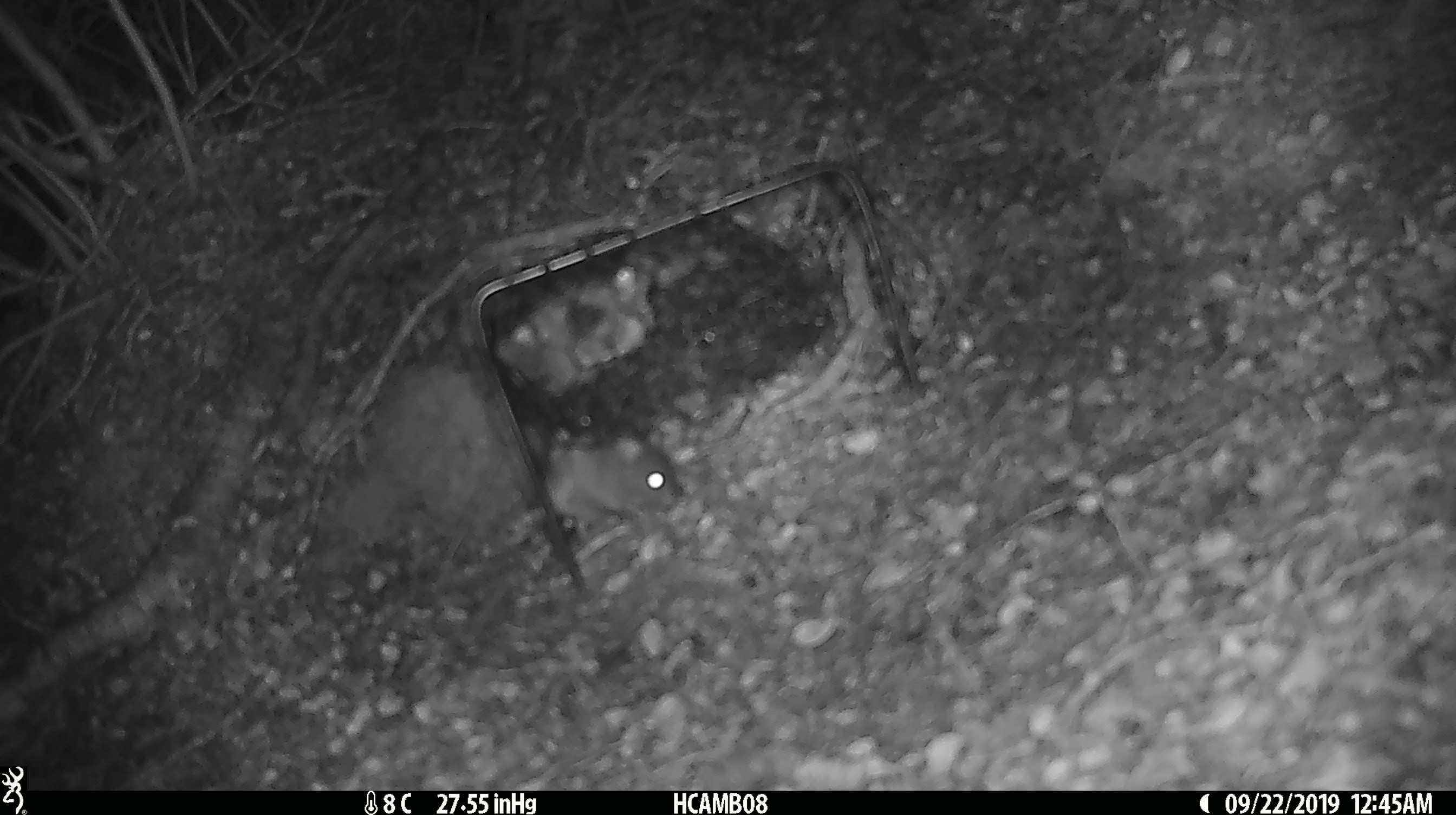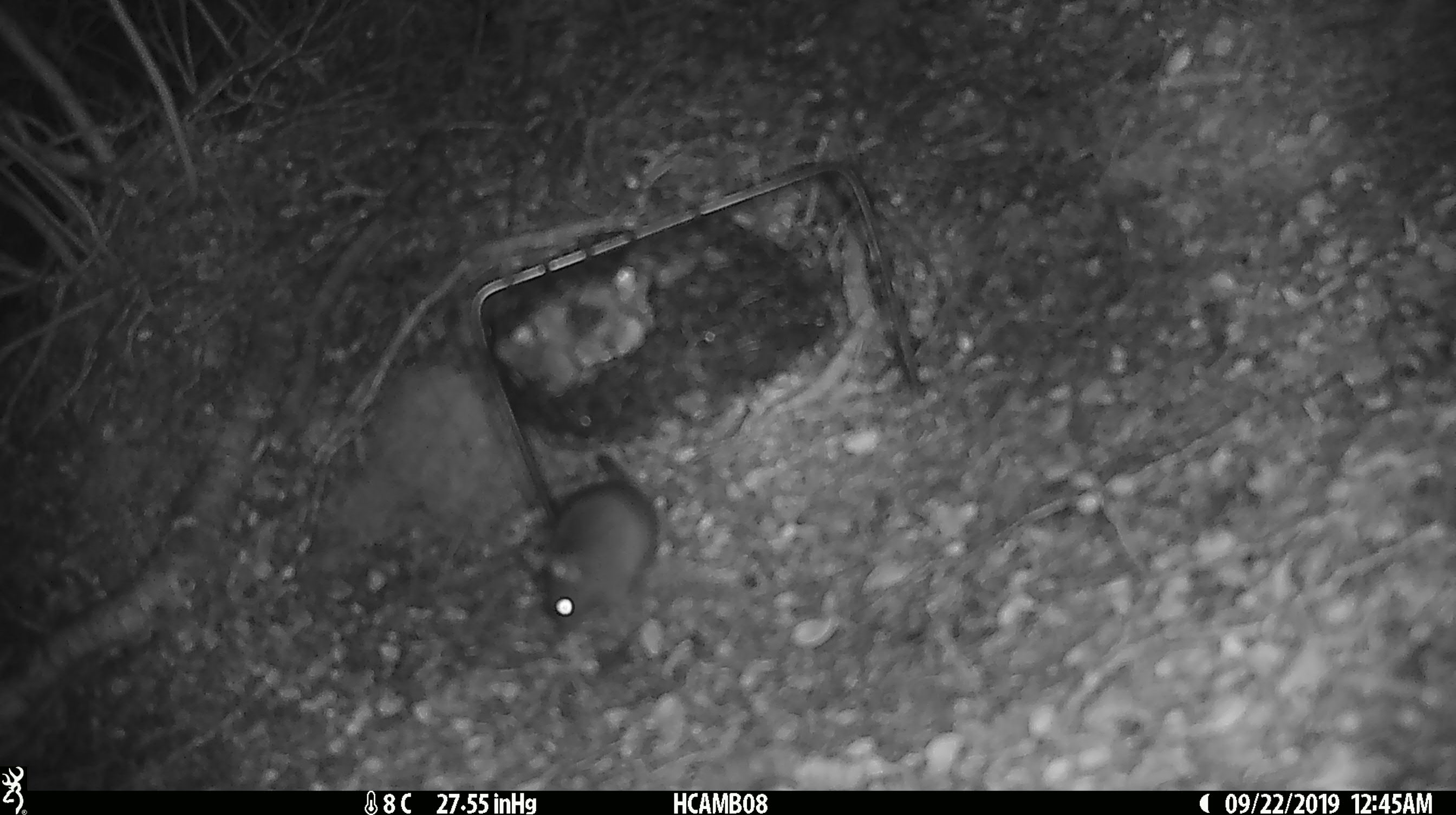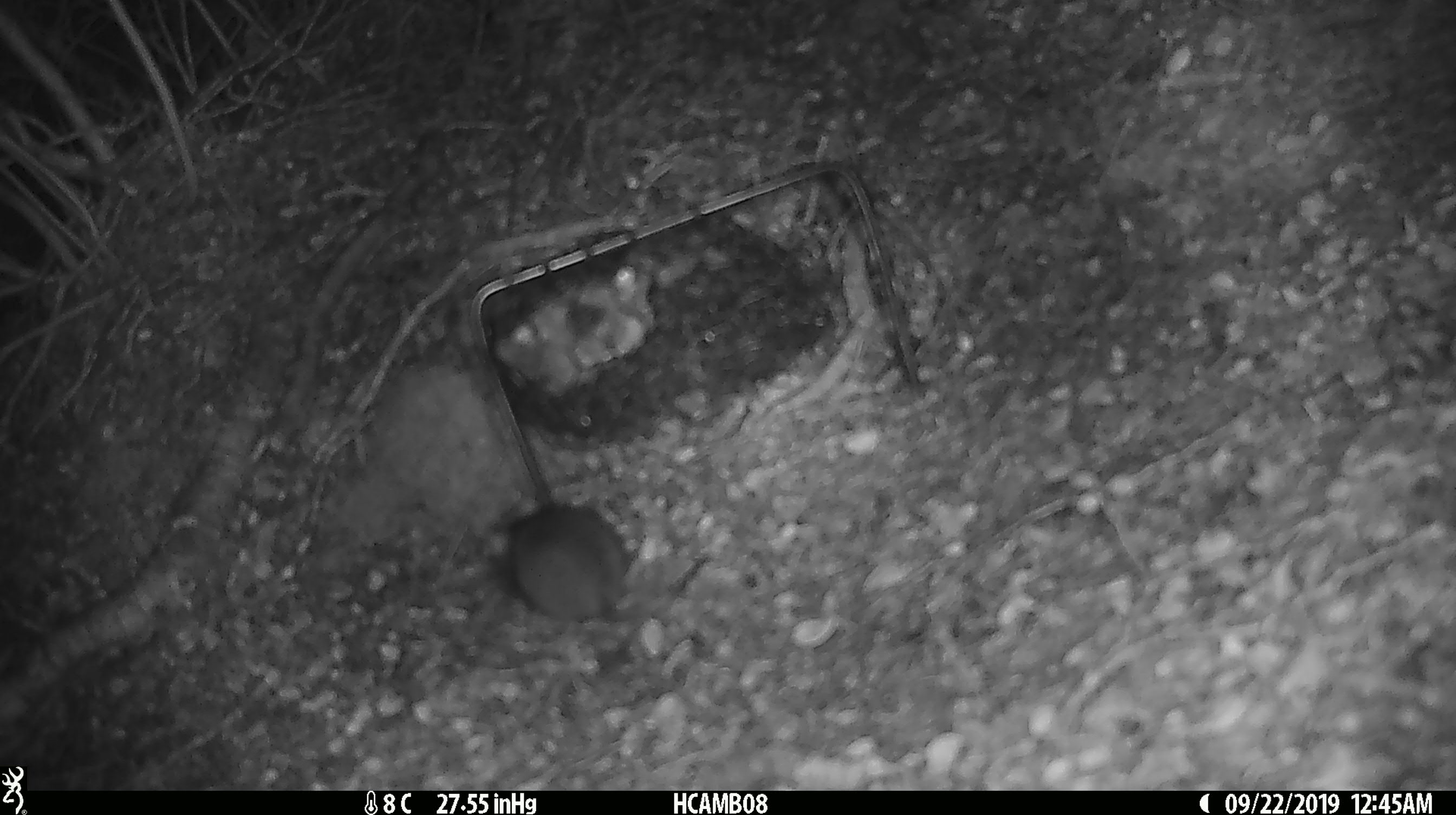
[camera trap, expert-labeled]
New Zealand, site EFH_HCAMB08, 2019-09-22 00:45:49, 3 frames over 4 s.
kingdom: Animalia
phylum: Chordata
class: Mammalia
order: Rodentia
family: Muridae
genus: Mus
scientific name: Mus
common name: mouse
Mouse (Mus).